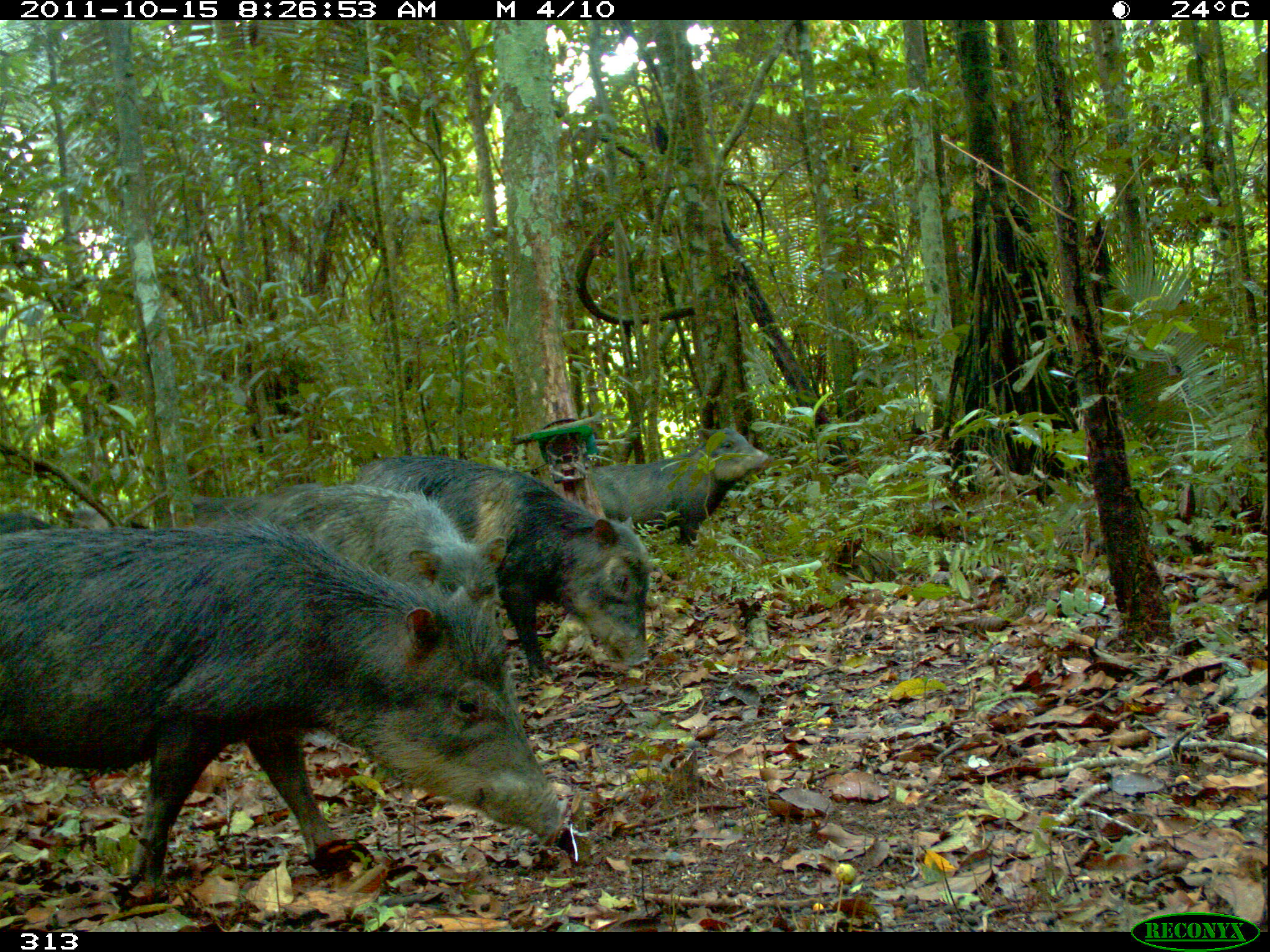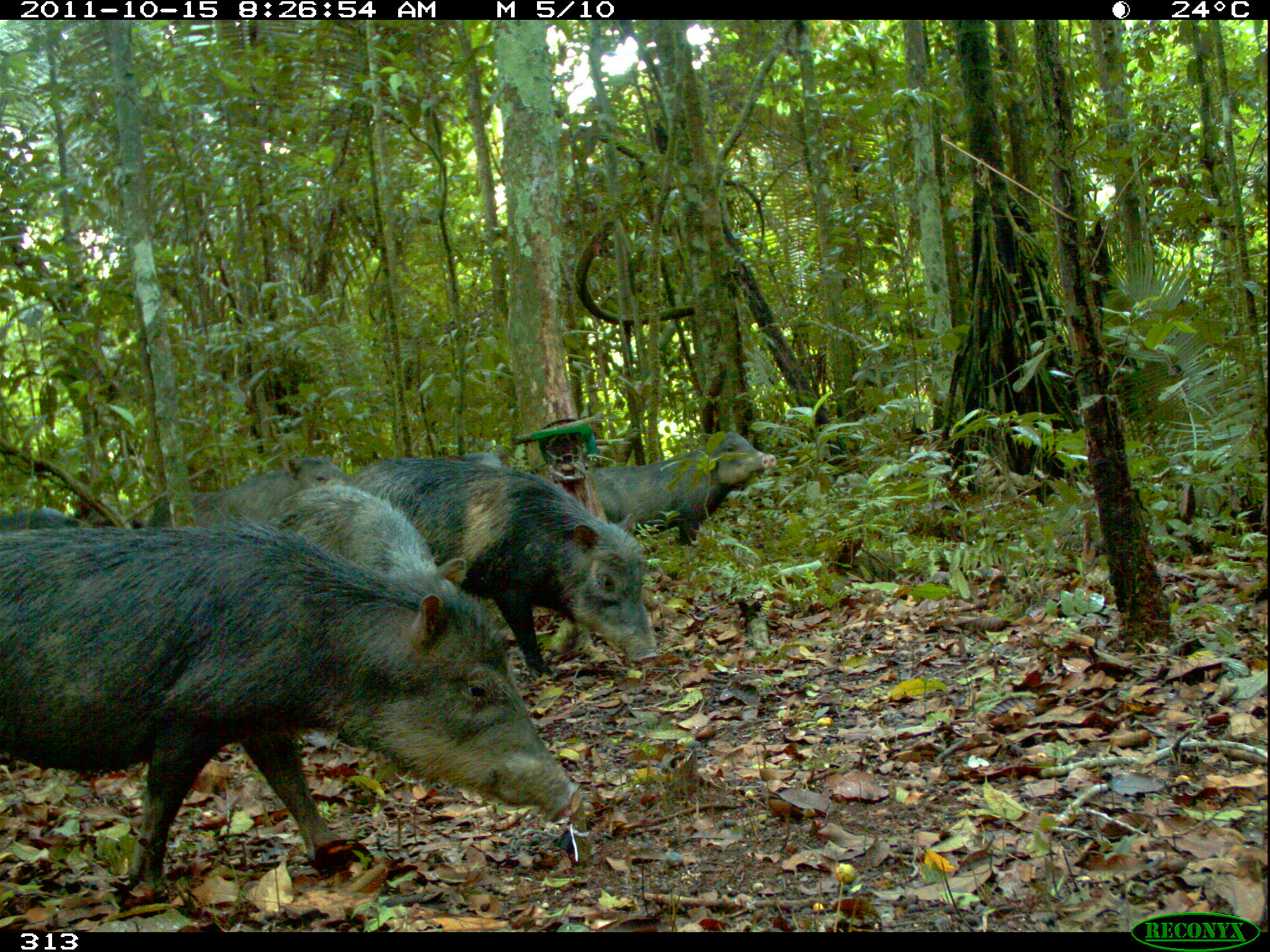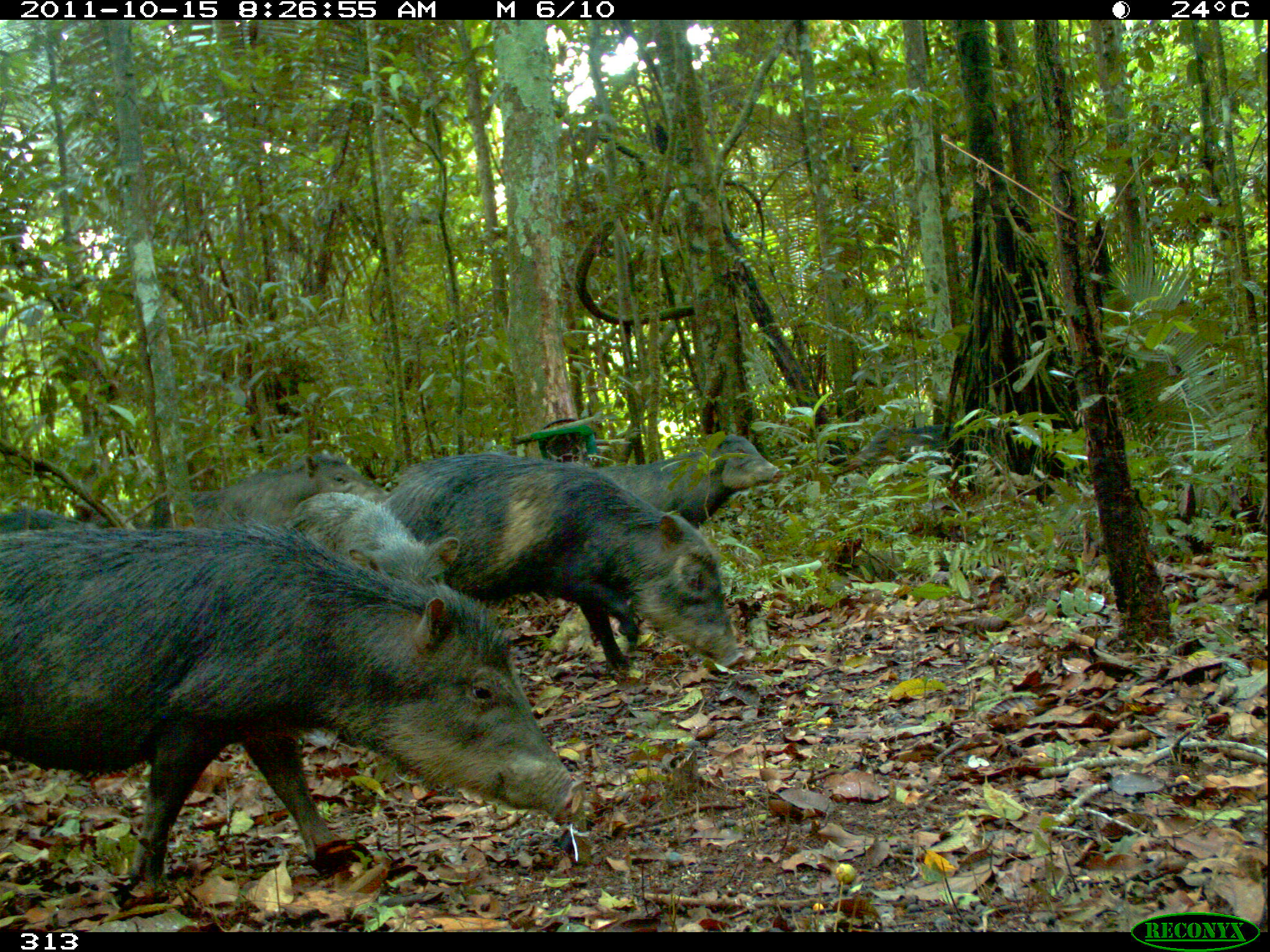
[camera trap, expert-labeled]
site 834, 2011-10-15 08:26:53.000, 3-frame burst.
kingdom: Animalia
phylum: Chordata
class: Mammalia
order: Artiodactyla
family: Tayassuidae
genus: Tayassu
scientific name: Tayassu pecari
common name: white-lipped peccary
Tayassu pecari (white-lipped peccary).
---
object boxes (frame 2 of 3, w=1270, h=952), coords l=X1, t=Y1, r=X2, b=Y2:
tayassu pecari: l=0, t=520, r=581, b=892; l=354, t=457, r=658, b=680; l=269, t=483, r=524, b=706; l=585, t=430, r=776, b=551; l=147, t=450, r=356, b=522; l=1, t=506, r=81, b=531; l=444, t=449, r=513, b=472